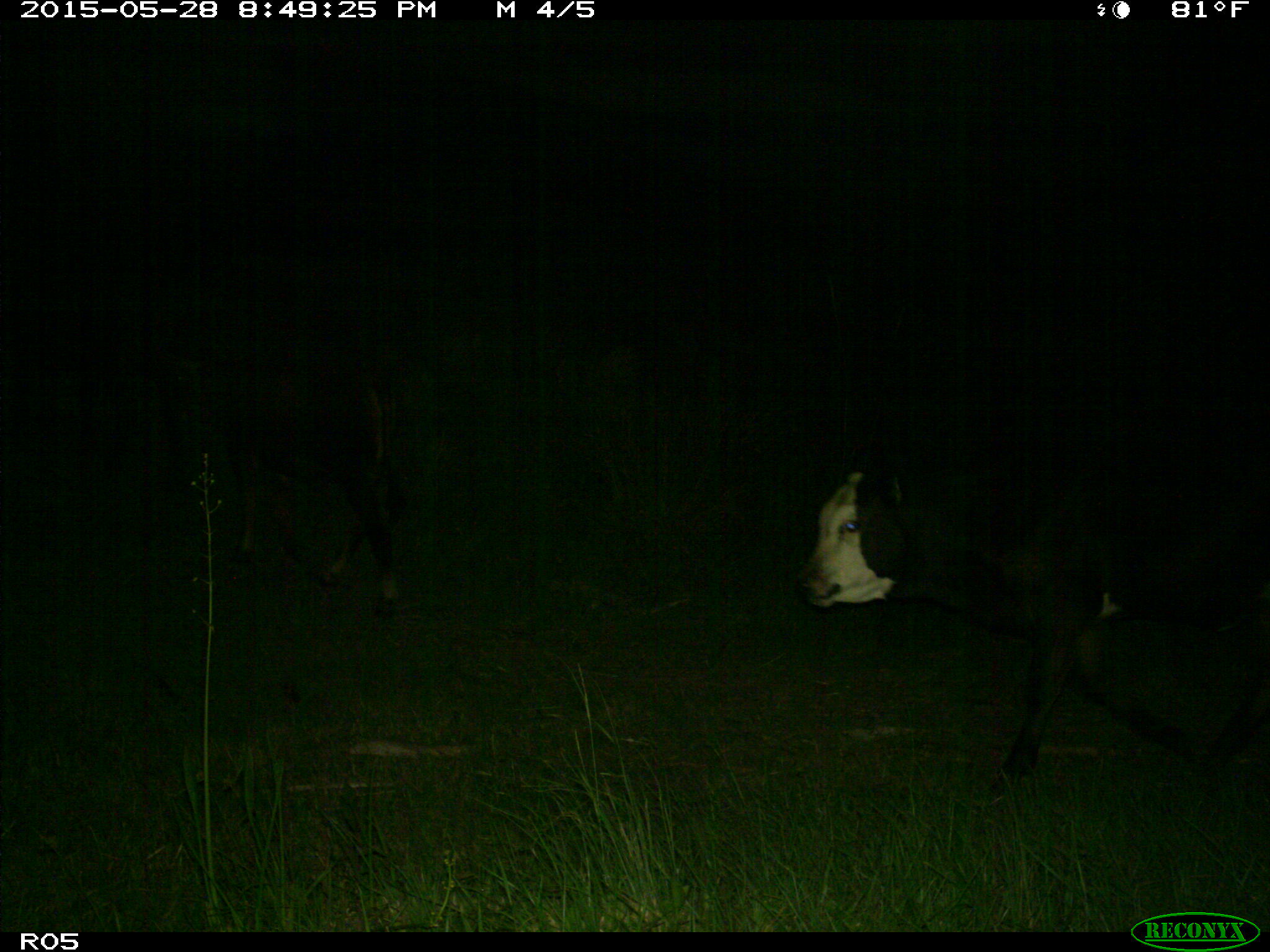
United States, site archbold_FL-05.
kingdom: Animalia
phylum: Chordata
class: Mammalia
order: Artiodactyla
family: Bovidae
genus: Bos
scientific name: Bos taurus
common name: domestic cow